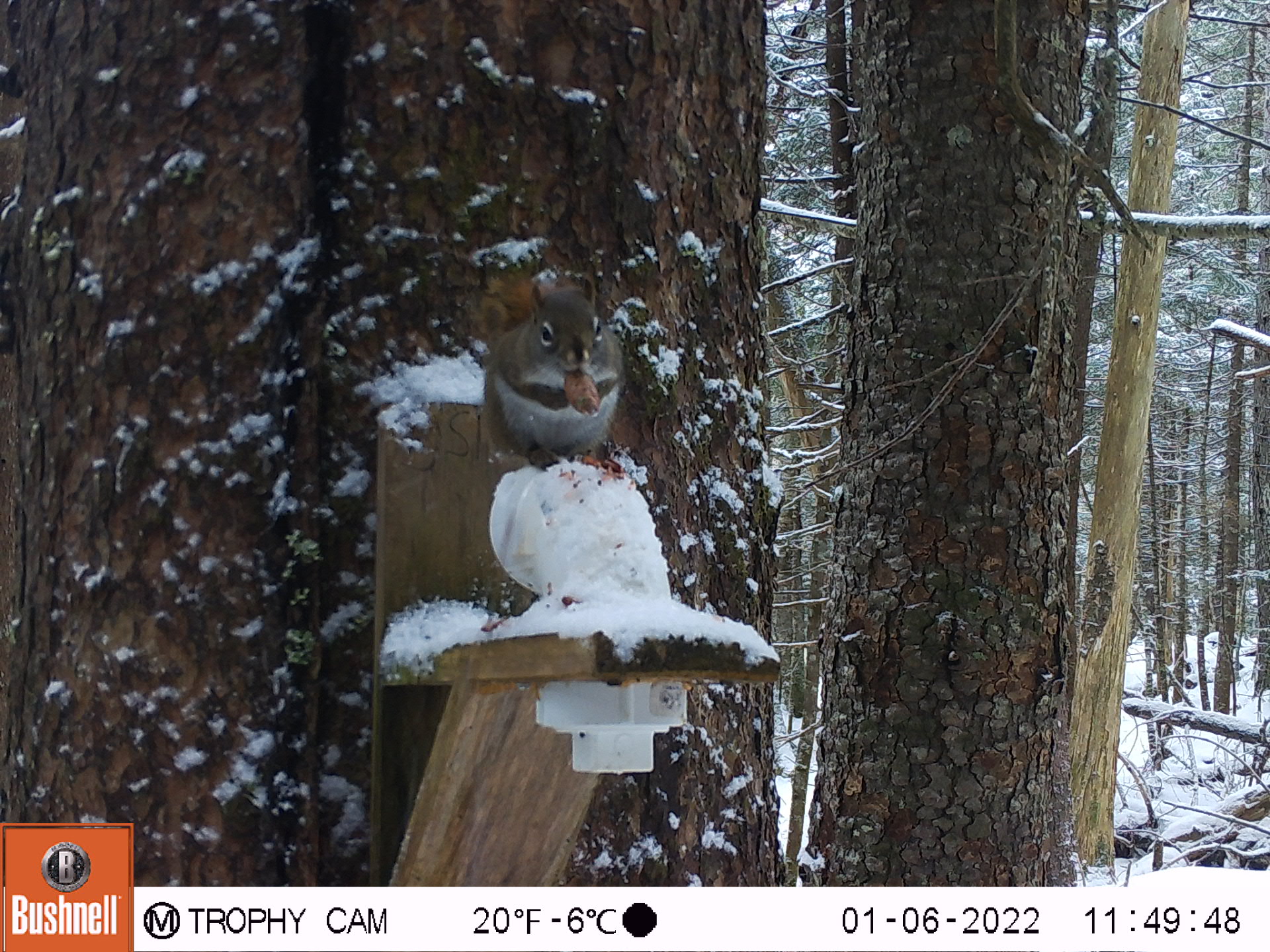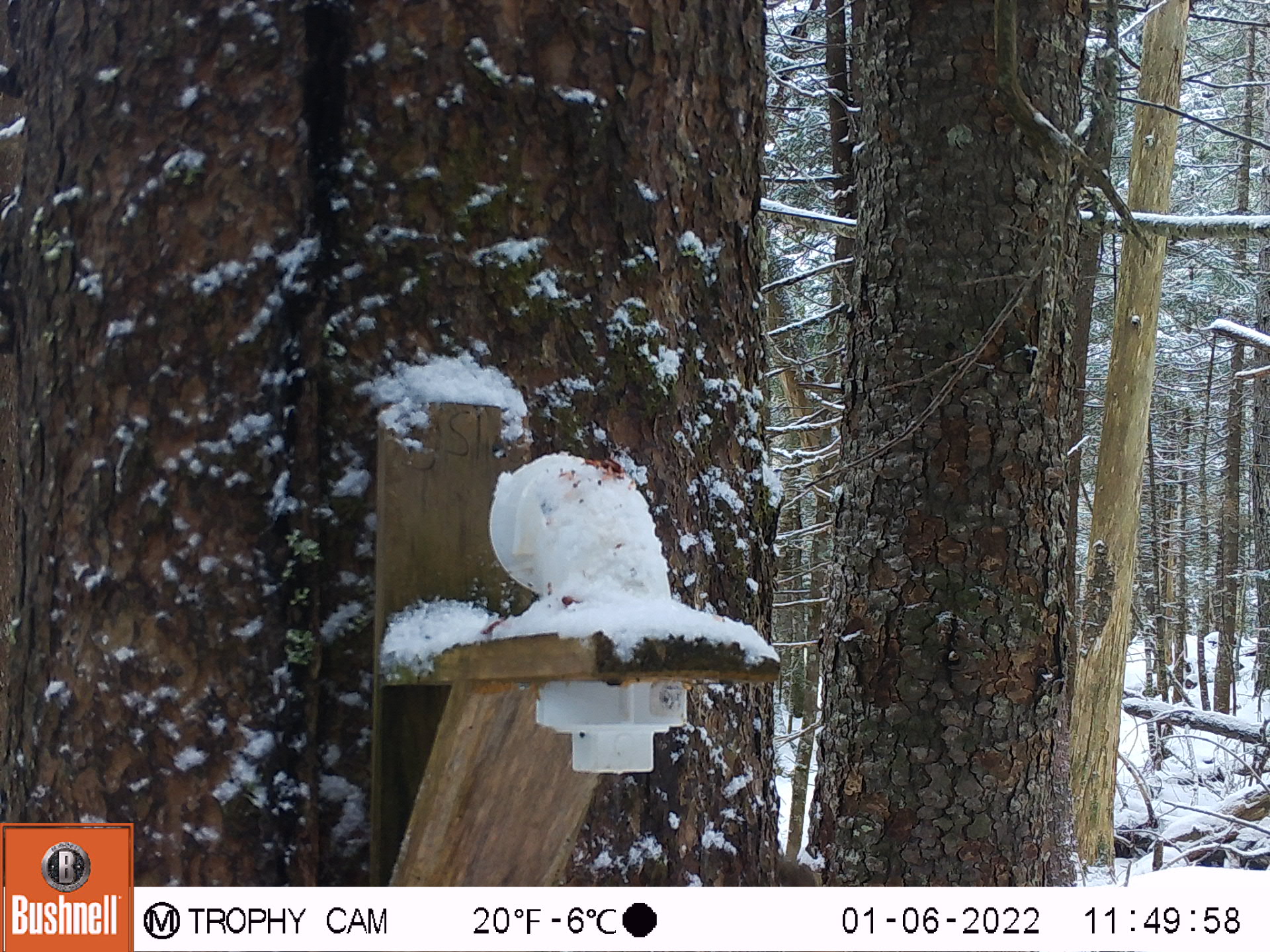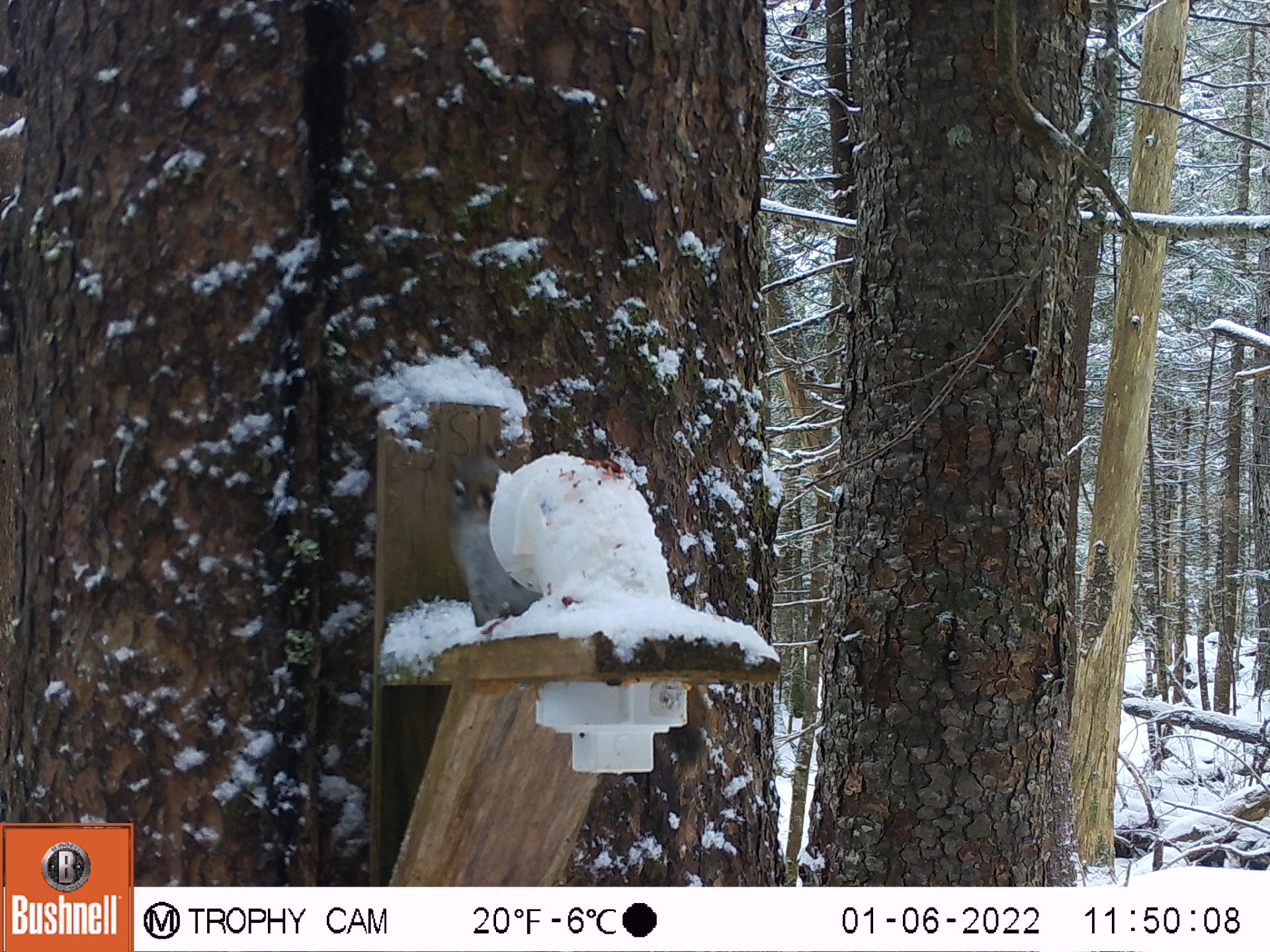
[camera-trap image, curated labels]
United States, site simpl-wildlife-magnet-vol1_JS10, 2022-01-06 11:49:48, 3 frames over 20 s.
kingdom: Animalia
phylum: Chordata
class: Mammalia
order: Rodentia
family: Sciuridae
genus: Tamiasciurus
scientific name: Tamiasciurus hudsonicus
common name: red squirrel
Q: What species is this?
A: Red squirrel (Tamiasciurus hudsonicus).